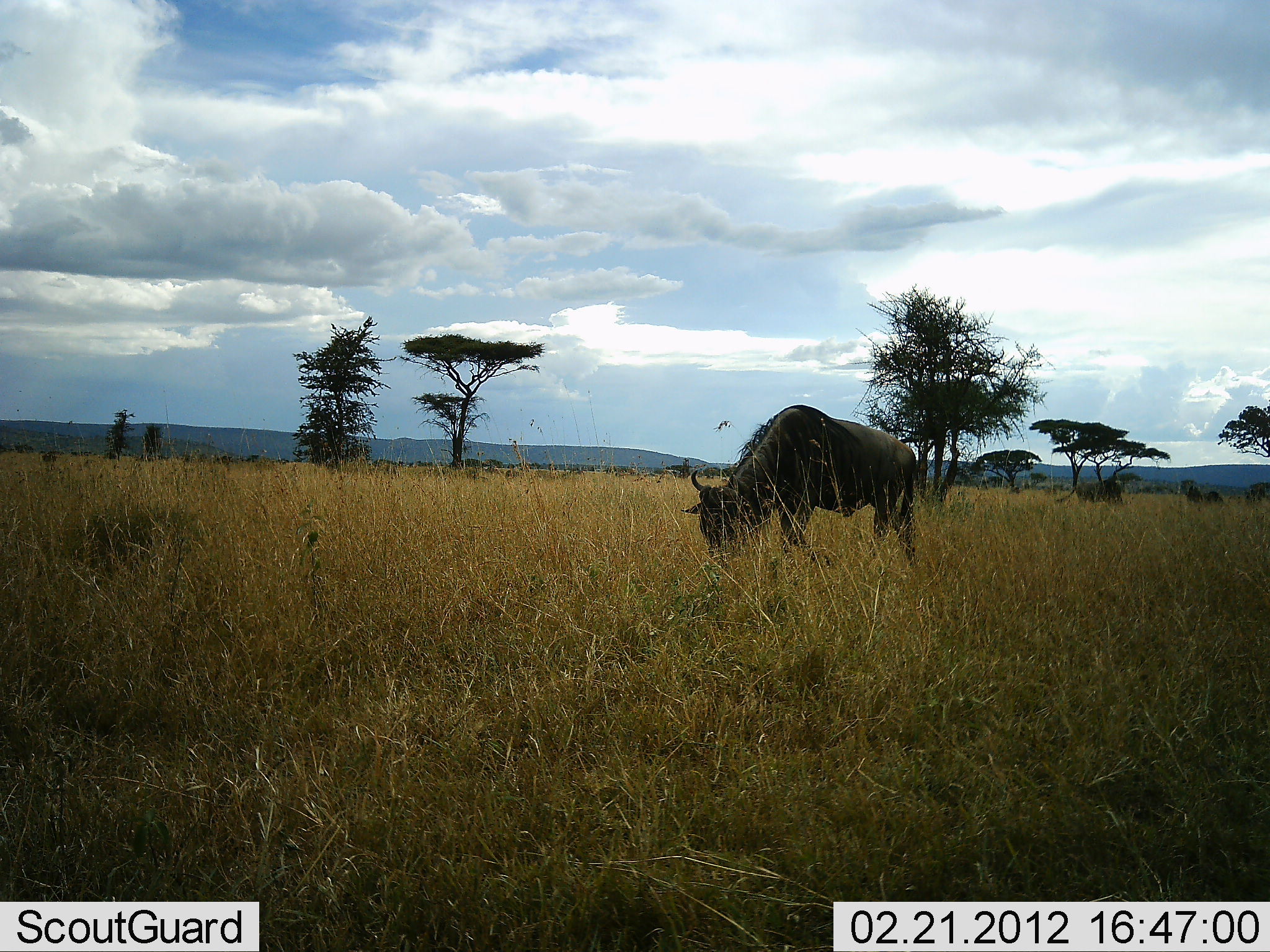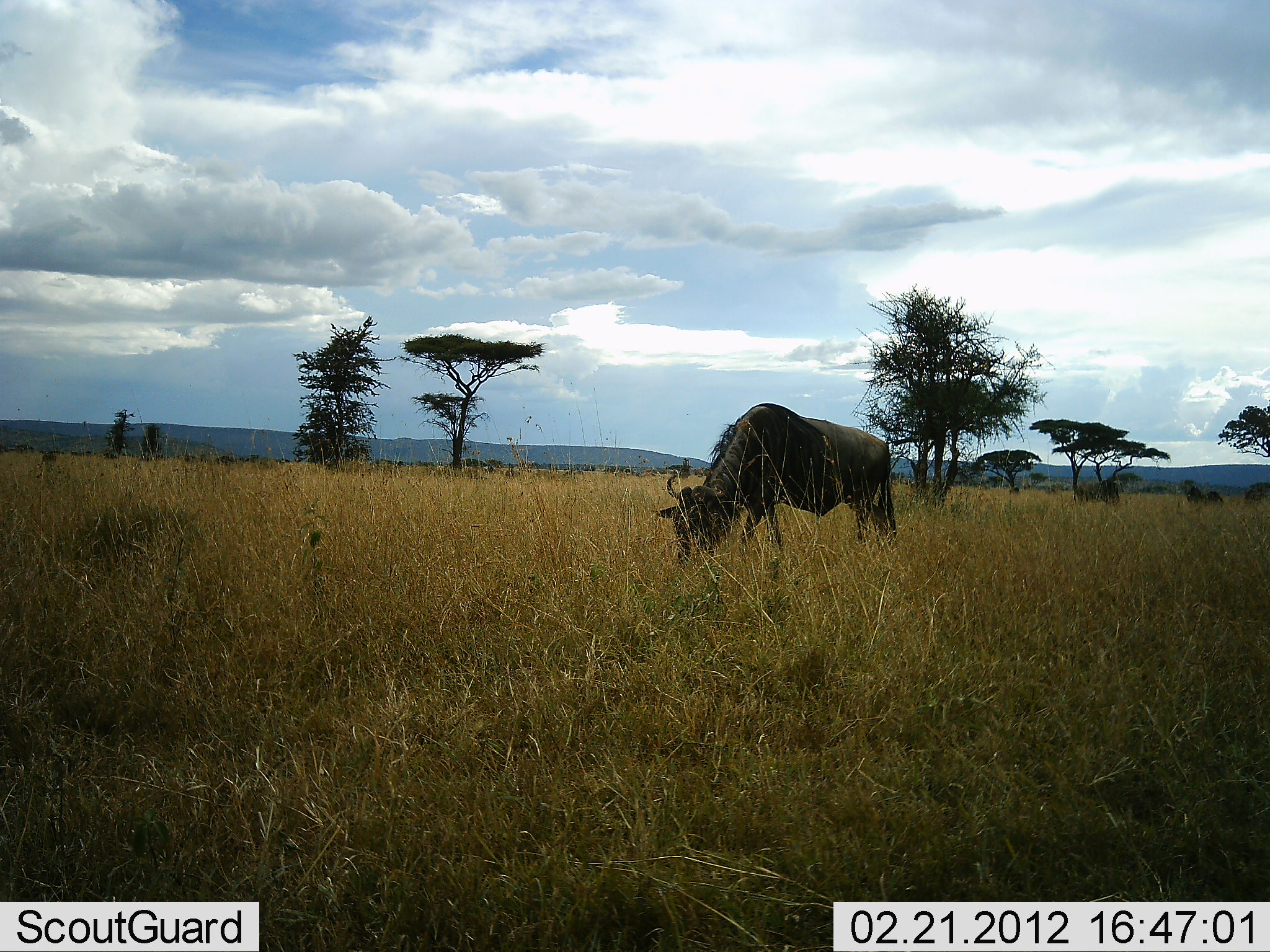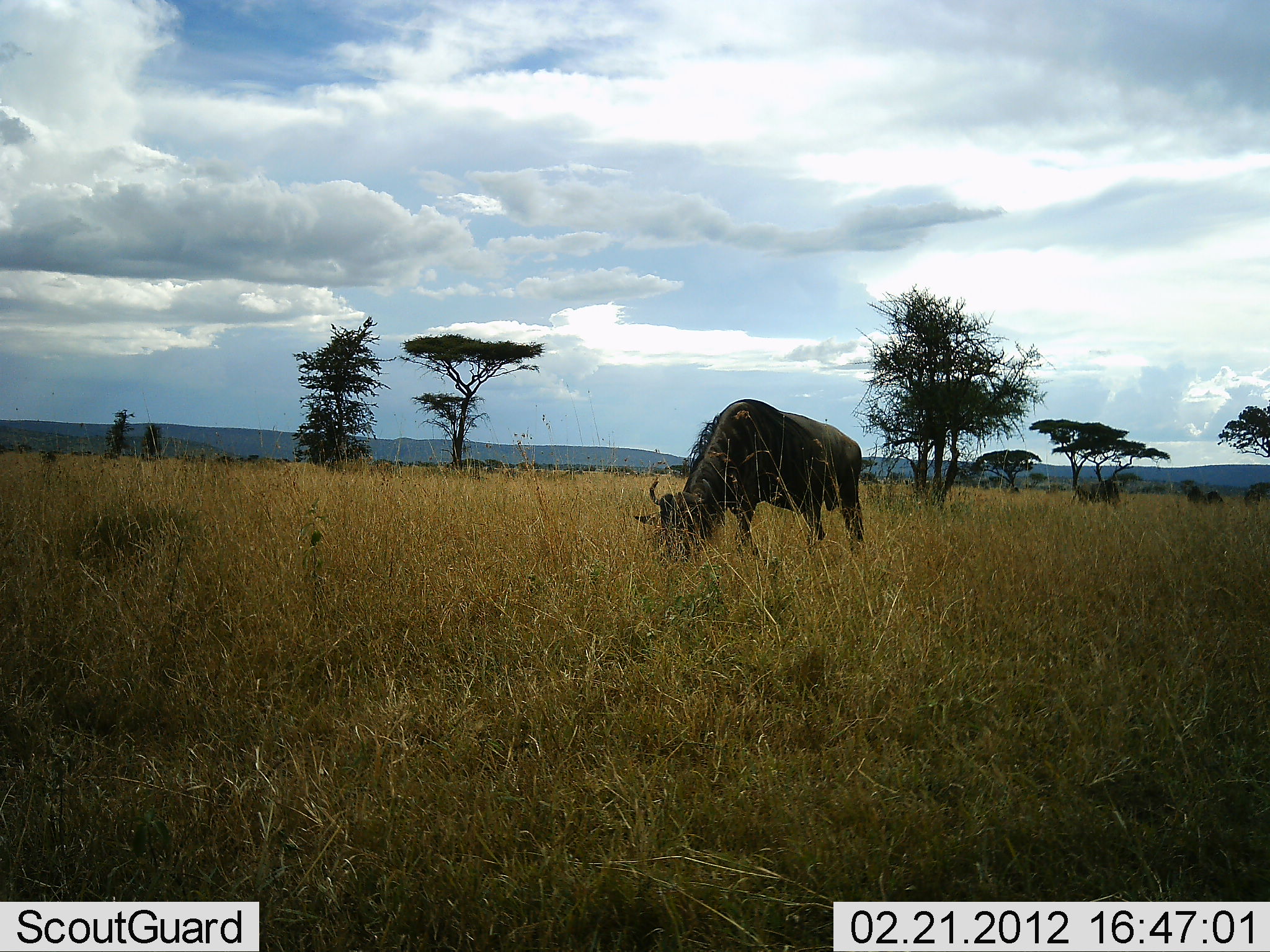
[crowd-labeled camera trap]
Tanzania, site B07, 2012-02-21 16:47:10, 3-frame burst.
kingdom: Animalia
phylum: Chordata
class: Mammalia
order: Artiodactyla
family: Bovidae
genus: Connochaetes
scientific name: Connochaetes taurinus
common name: blue wildebeest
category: wildebeest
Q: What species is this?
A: Wildebeest (blue wildebeest) (Connochaetes taurinus).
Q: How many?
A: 1.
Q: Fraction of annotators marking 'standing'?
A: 21%.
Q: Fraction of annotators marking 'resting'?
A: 0%.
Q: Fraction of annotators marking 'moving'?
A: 36%.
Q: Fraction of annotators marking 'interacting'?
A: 0%.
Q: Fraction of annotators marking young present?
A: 0%.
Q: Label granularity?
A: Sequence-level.